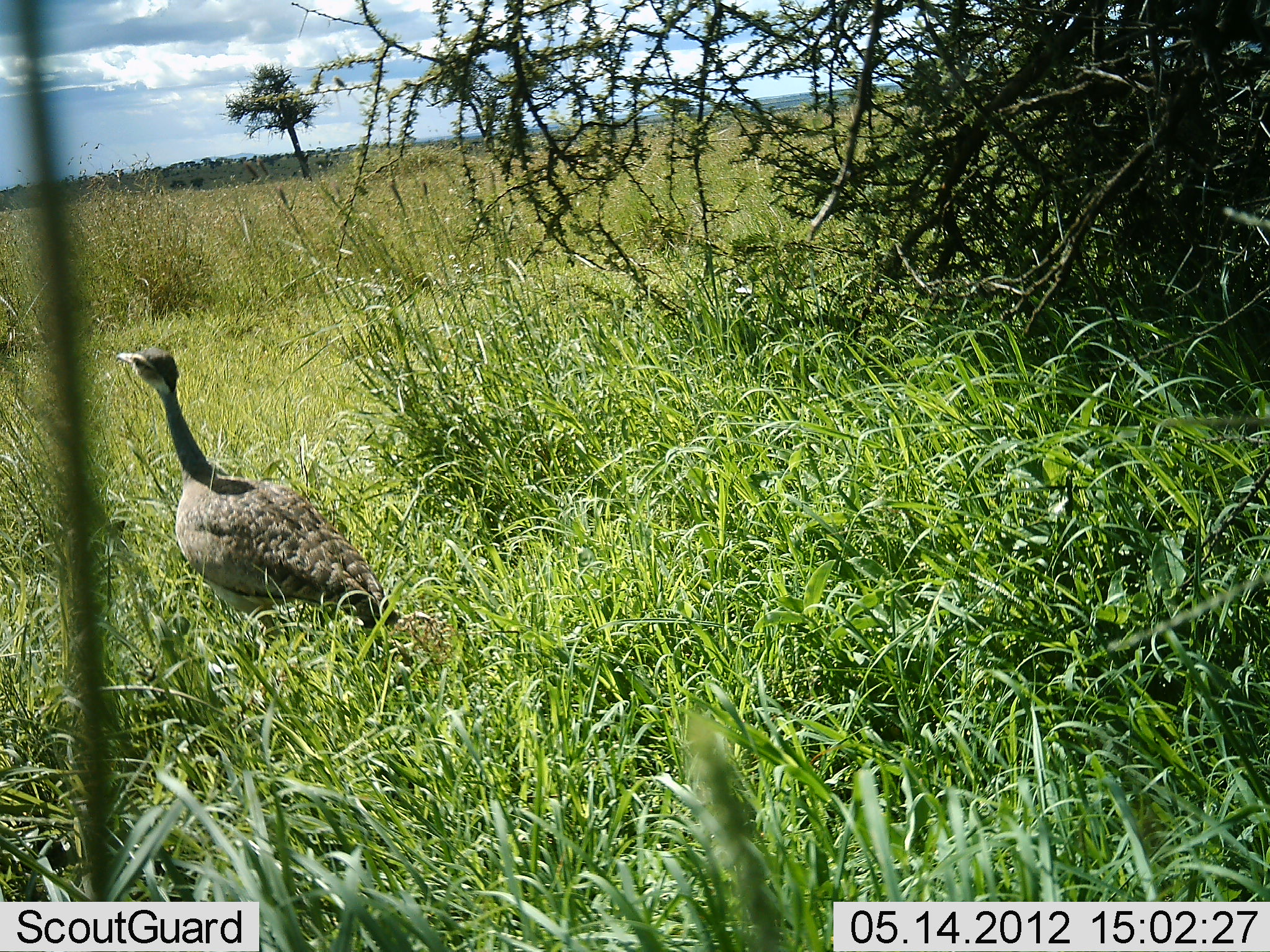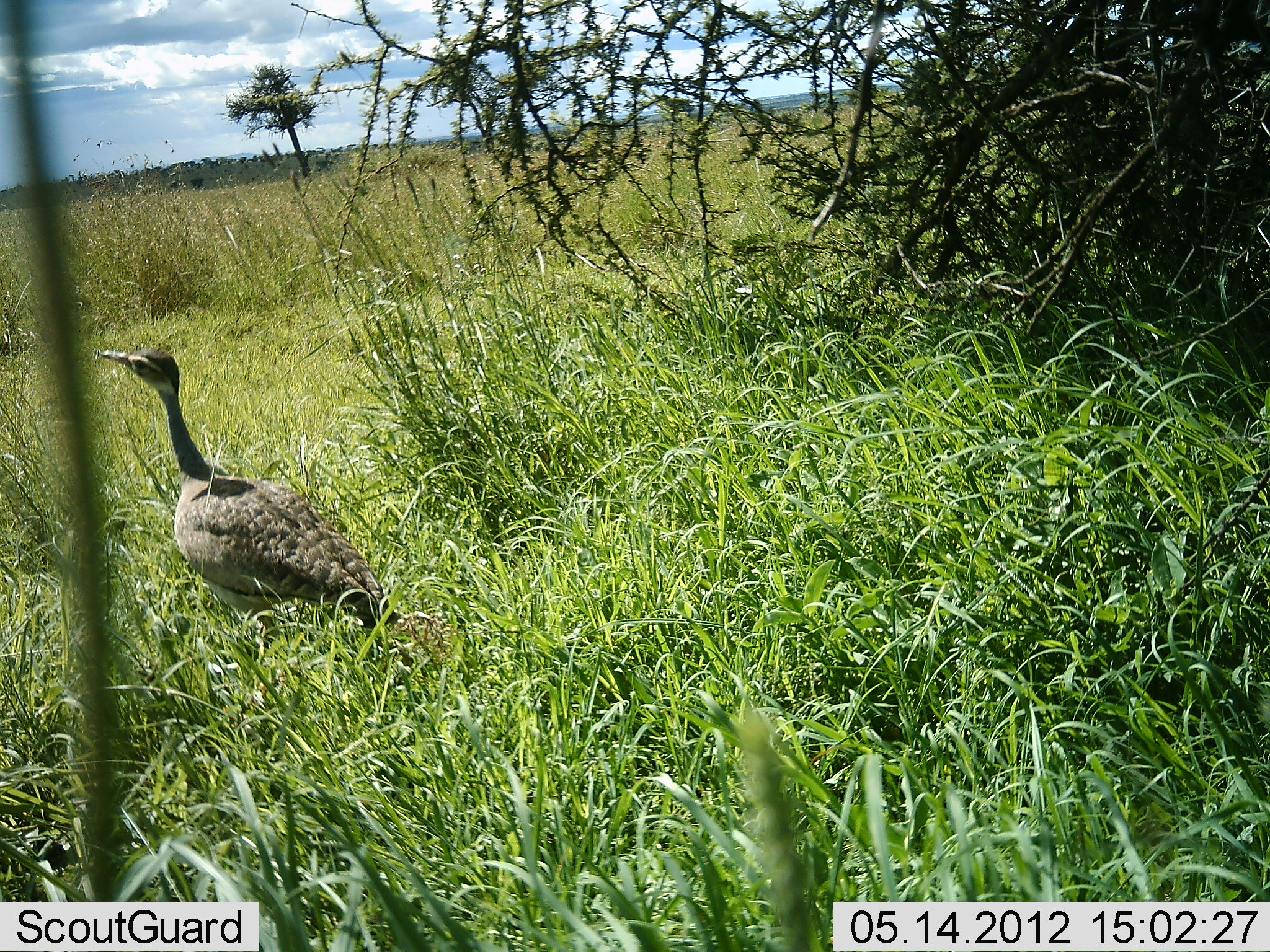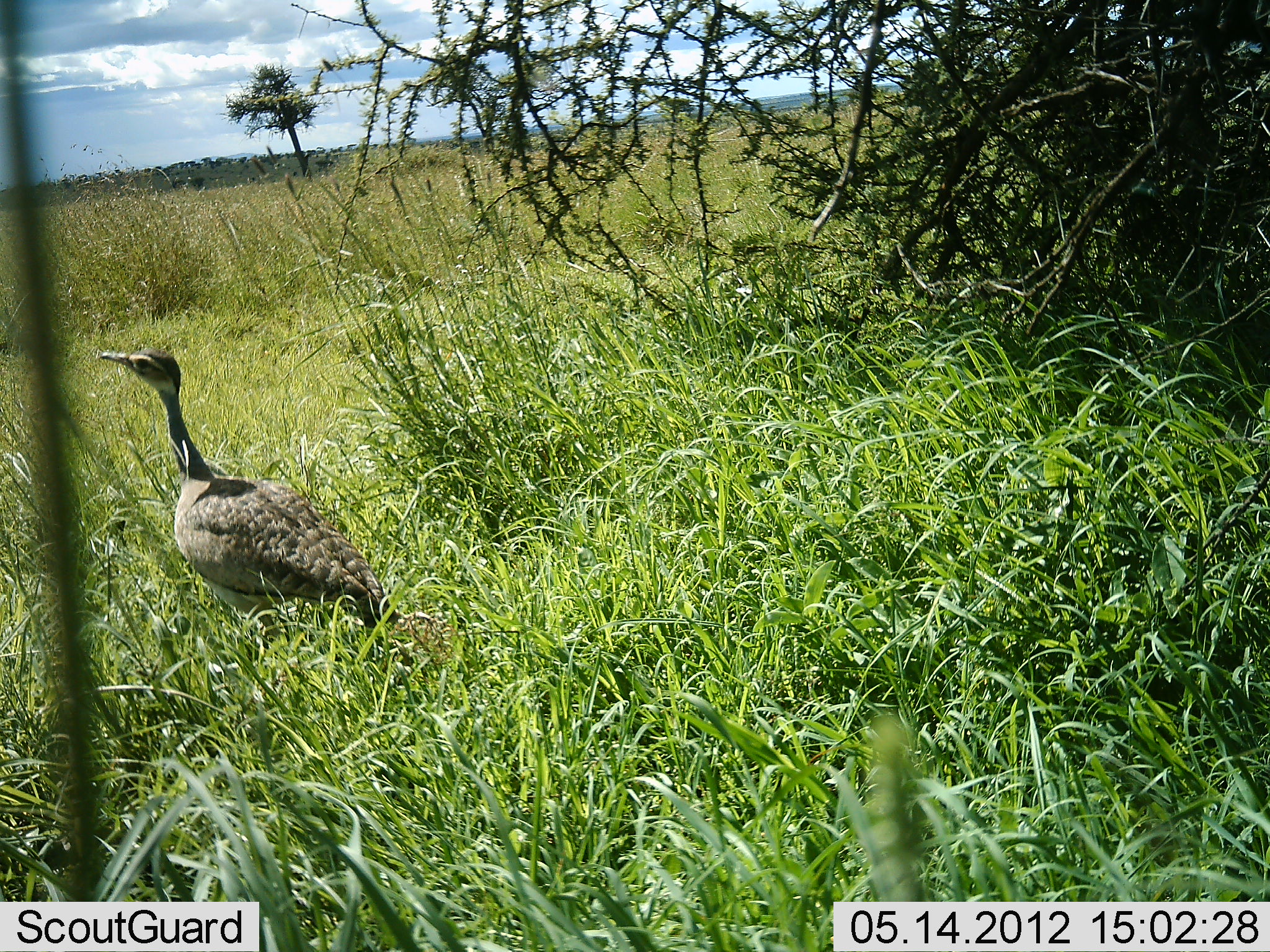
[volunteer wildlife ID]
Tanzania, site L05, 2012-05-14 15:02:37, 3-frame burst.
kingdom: Animalia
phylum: Chordata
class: Aves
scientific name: Aves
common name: bird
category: otherbird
Otherbird (bird) (Aves), count 1. Behavior (volunteer vote fractions): standing 86%, resting 5%, moving 10%, interacting 0%. Young present (vote fraction): 0%. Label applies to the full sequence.